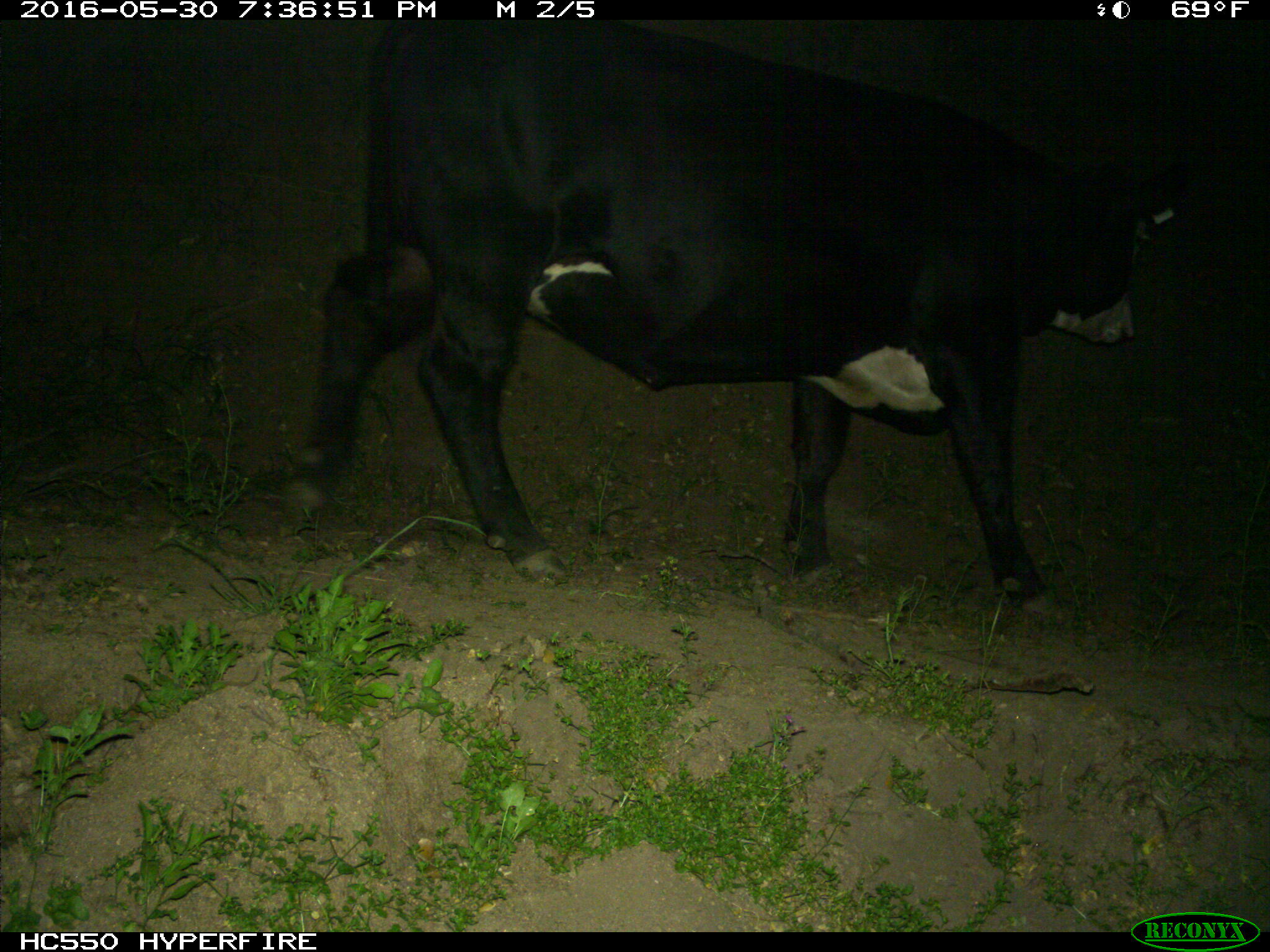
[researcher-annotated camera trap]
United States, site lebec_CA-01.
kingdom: Animalia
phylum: Chordata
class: Mammalia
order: Artiodactyla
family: Bovidae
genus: Bos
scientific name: Bos taurus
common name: domestic cow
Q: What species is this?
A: Bos taurus (domestic cow).